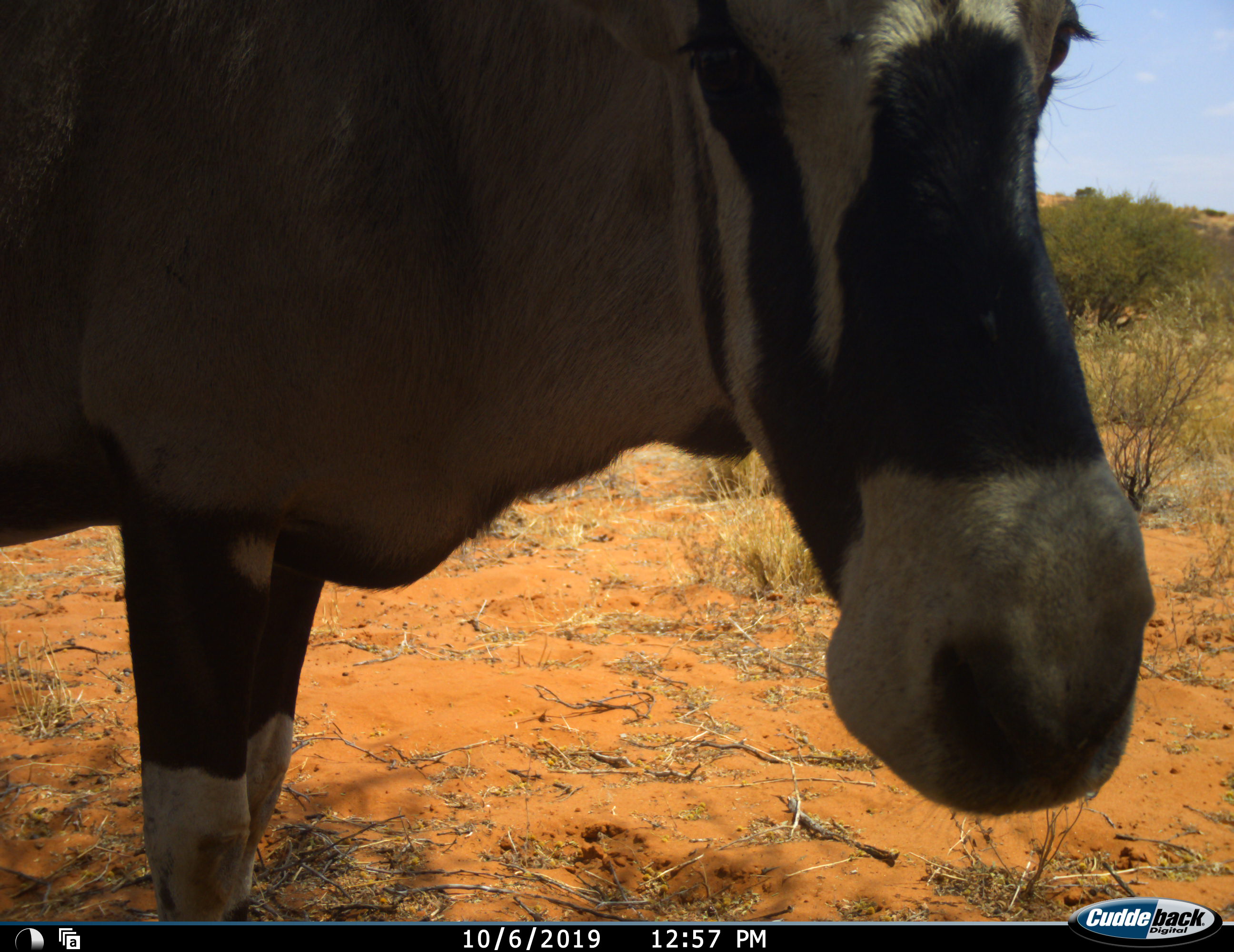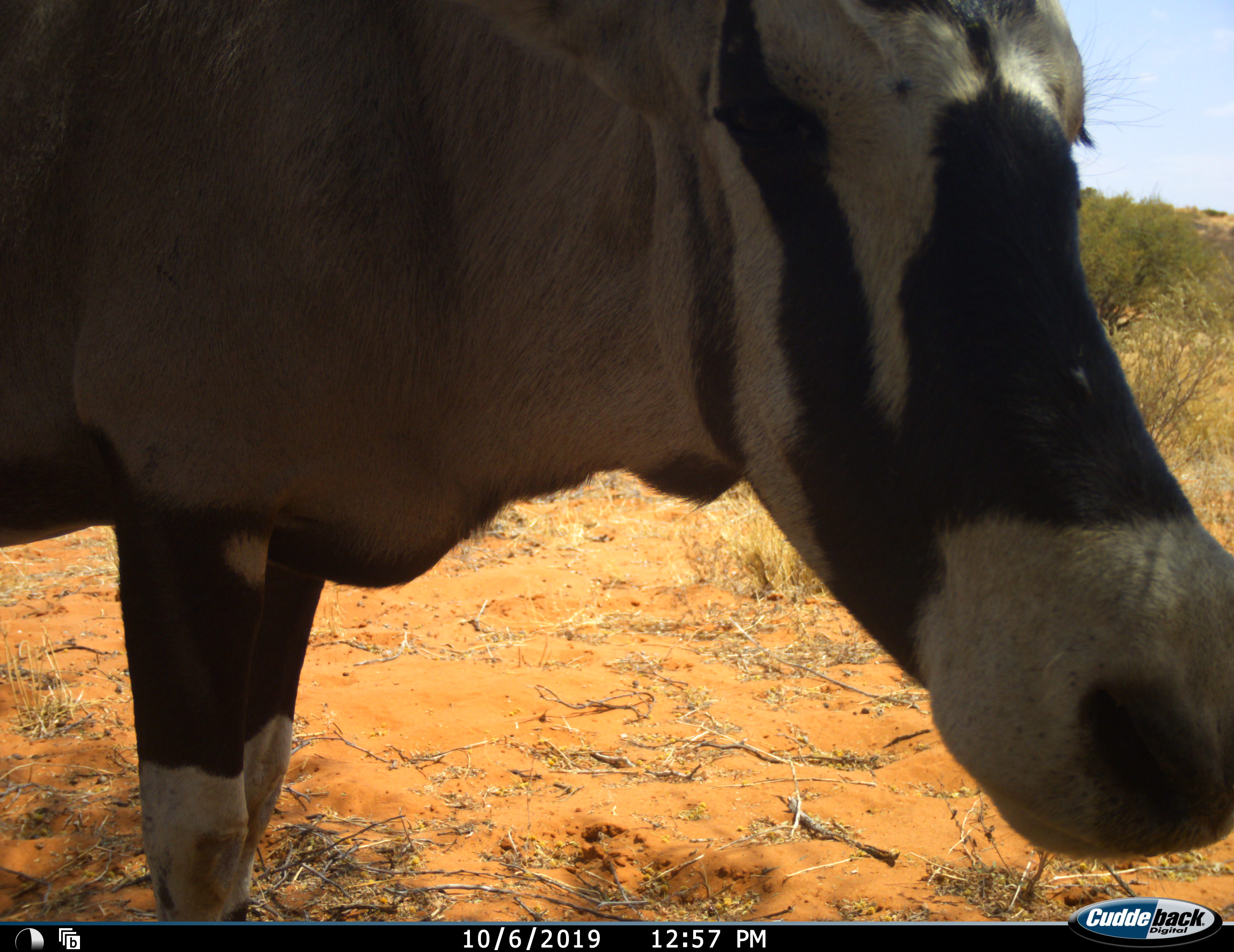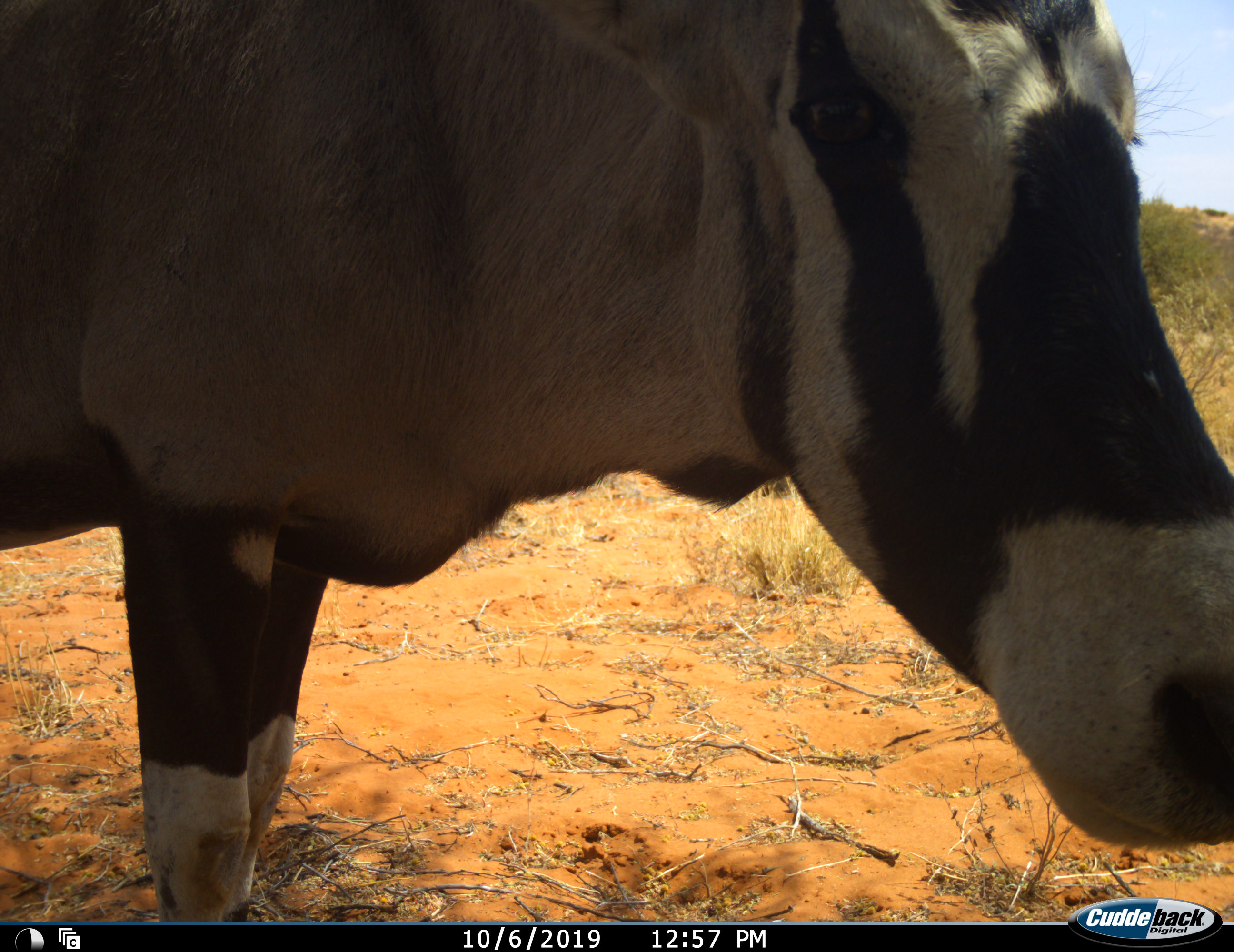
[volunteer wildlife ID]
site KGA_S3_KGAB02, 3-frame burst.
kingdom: Animalia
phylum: Chordata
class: Mammalia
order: Artiodactyla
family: Bovidae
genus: Oryx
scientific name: Oryx gazella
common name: gemsbok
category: oryx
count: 1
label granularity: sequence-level